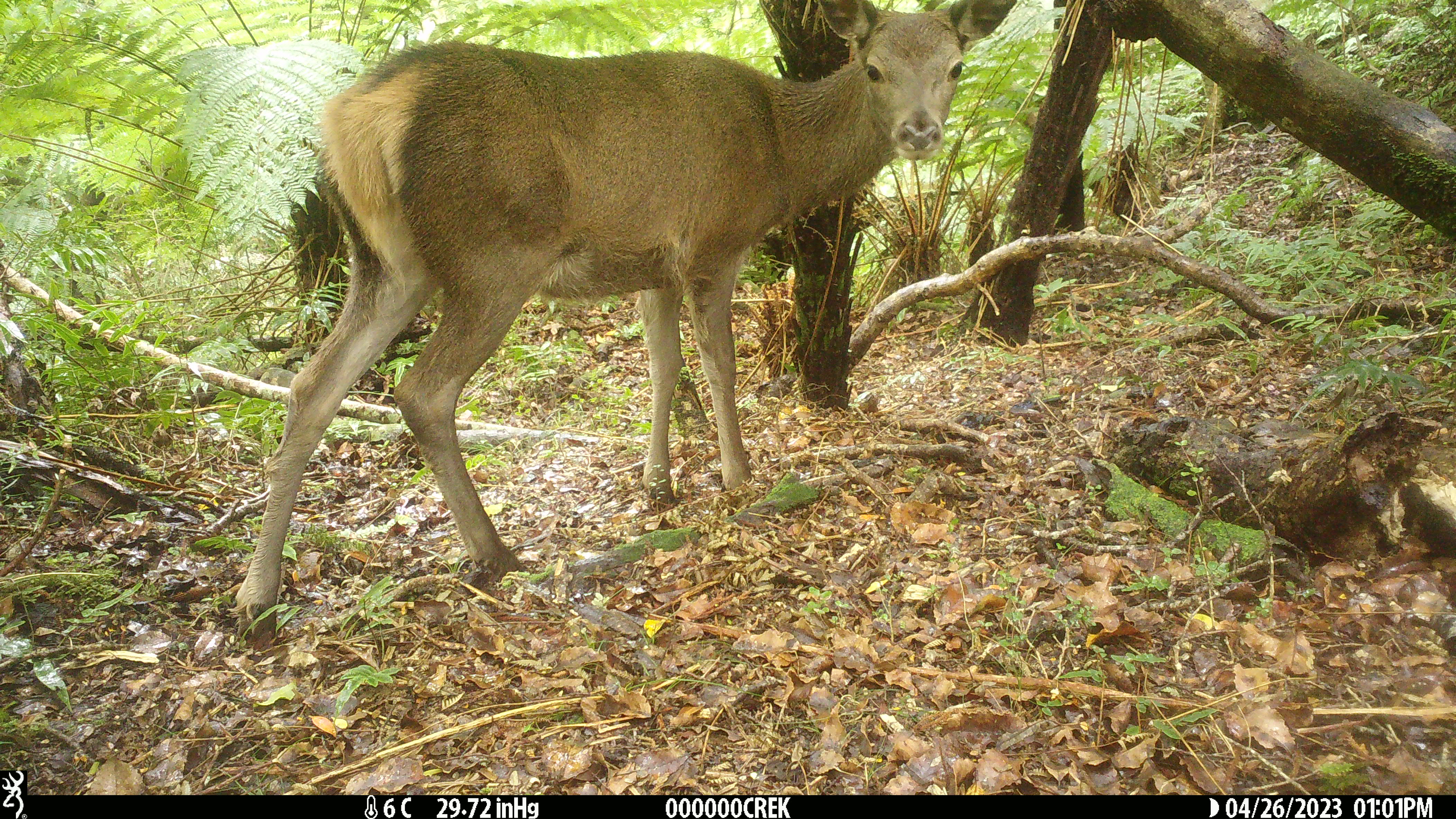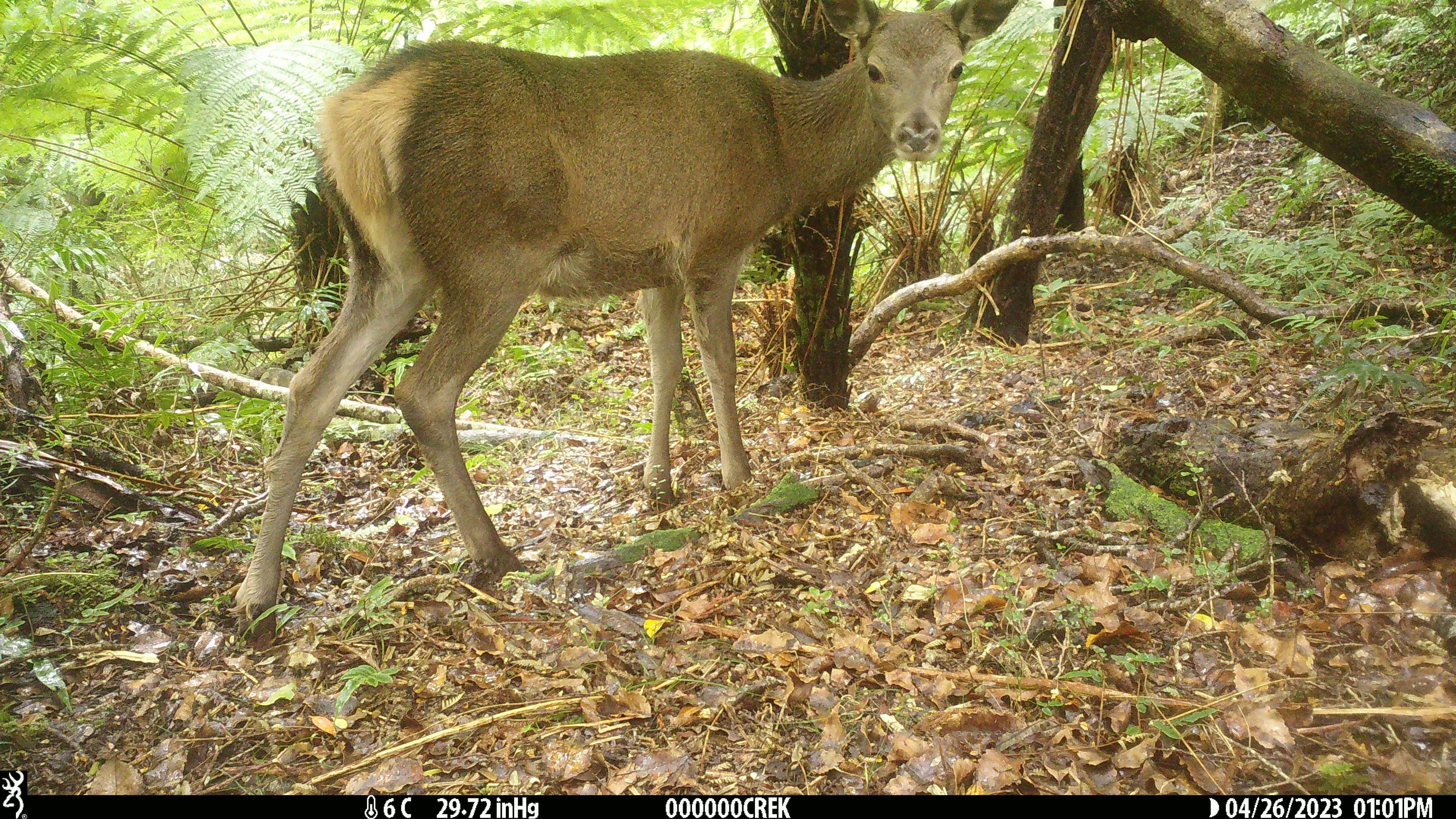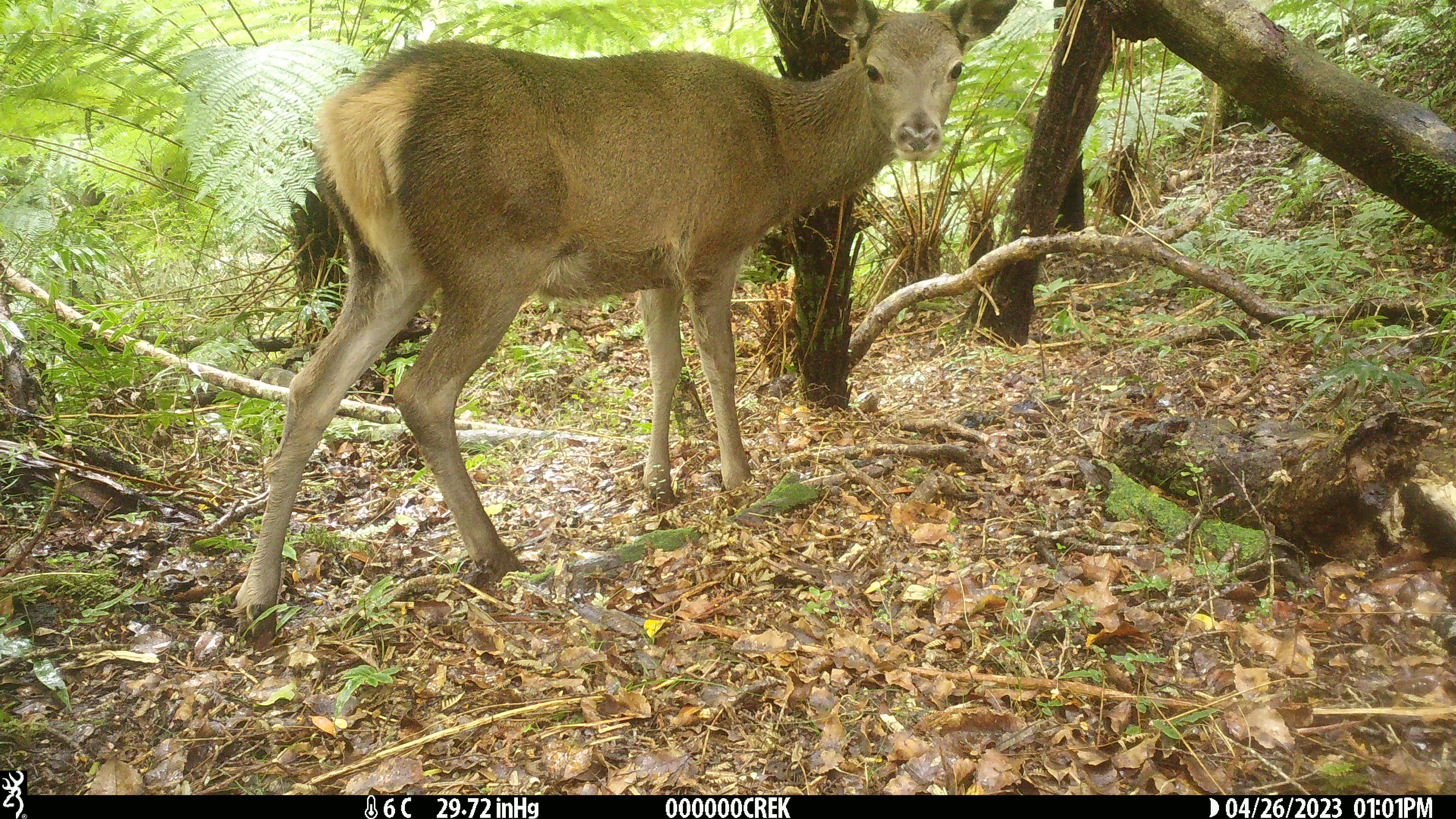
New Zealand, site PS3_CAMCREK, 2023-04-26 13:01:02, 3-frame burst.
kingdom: Animalia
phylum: Chordata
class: Mammalia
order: Artiodactyla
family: Cervidae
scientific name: Cervidae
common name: deer